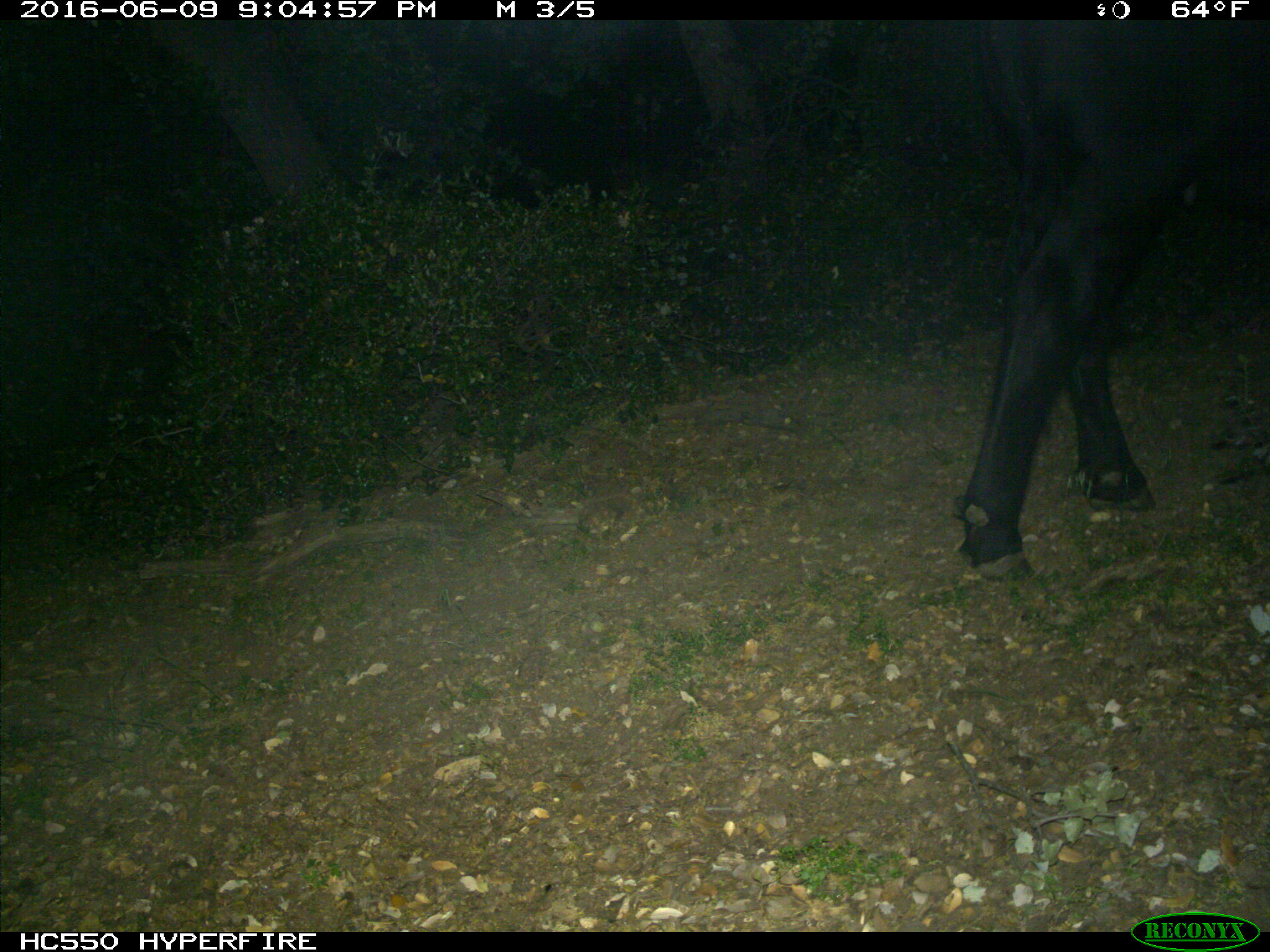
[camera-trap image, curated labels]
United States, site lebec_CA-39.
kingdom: Animalia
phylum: Chordata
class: Mammalia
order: Artiodactyla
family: Bovidae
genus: Bos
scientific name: Bos taurus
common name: domestic cow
Bos taurus (domestic cow).